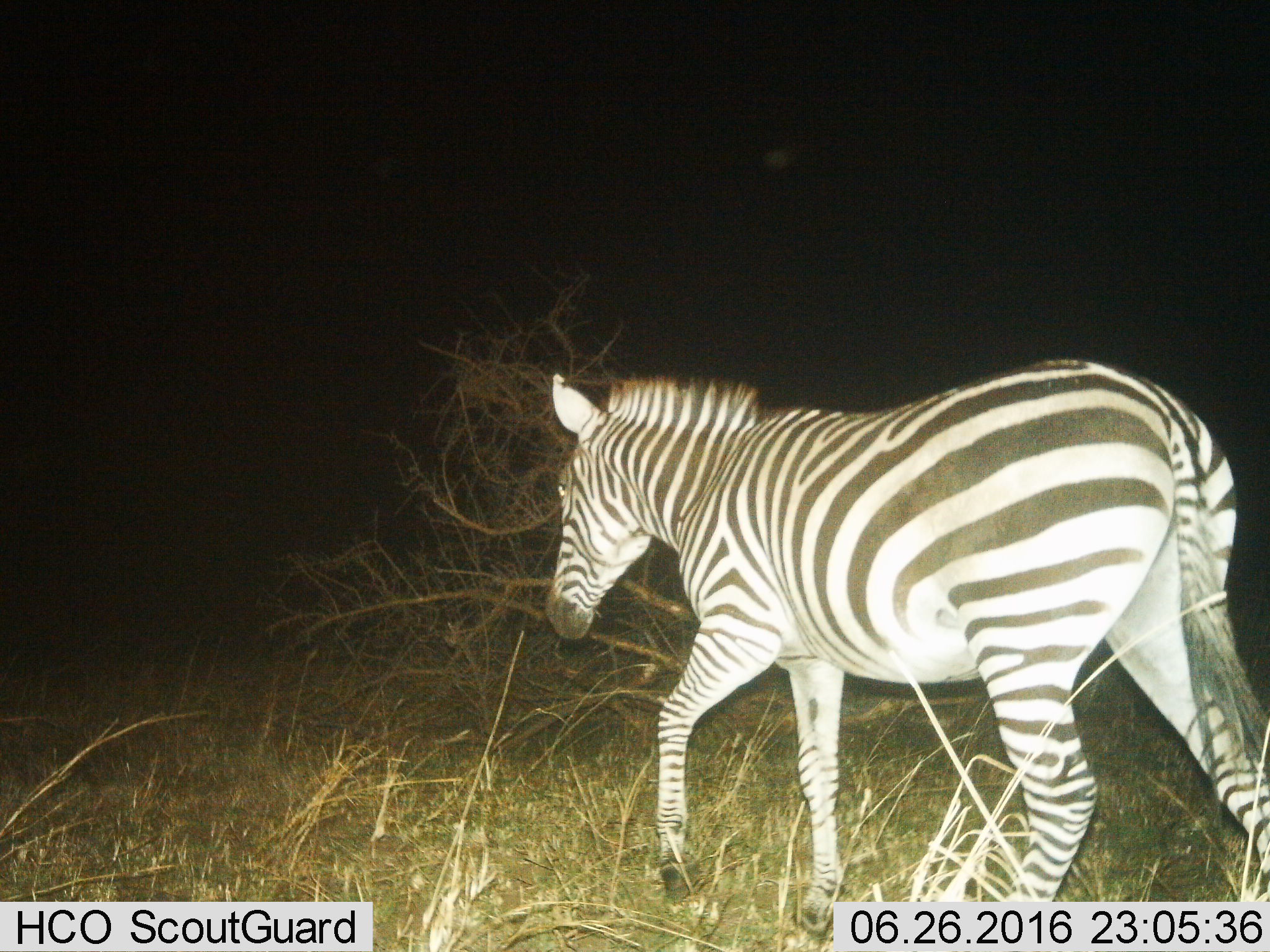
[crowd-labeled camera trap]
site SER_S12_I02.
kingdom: Animalia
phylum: Chordata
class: Mammalia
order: Perissodactyla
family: Equidae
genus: Equus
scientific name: Equus quagga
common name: plains zebra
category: zebraplains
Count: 1.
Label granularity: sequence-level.